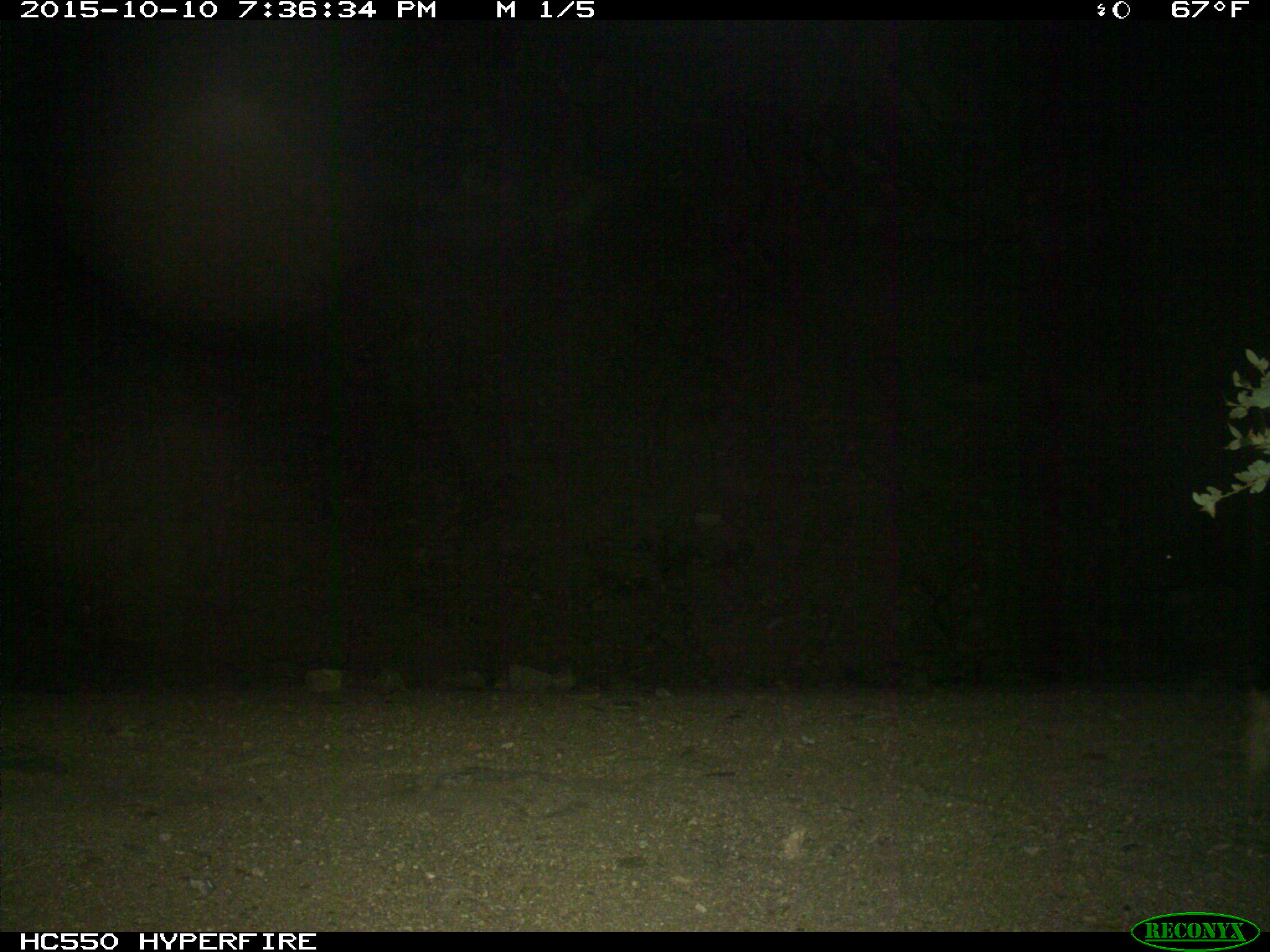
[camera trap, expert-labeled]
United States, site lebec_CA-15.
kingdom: Animalia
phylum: Chordata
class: Mammalia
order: Carnivora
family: Ursidae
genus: Ursus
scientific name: Ursus americanus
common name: american black bear